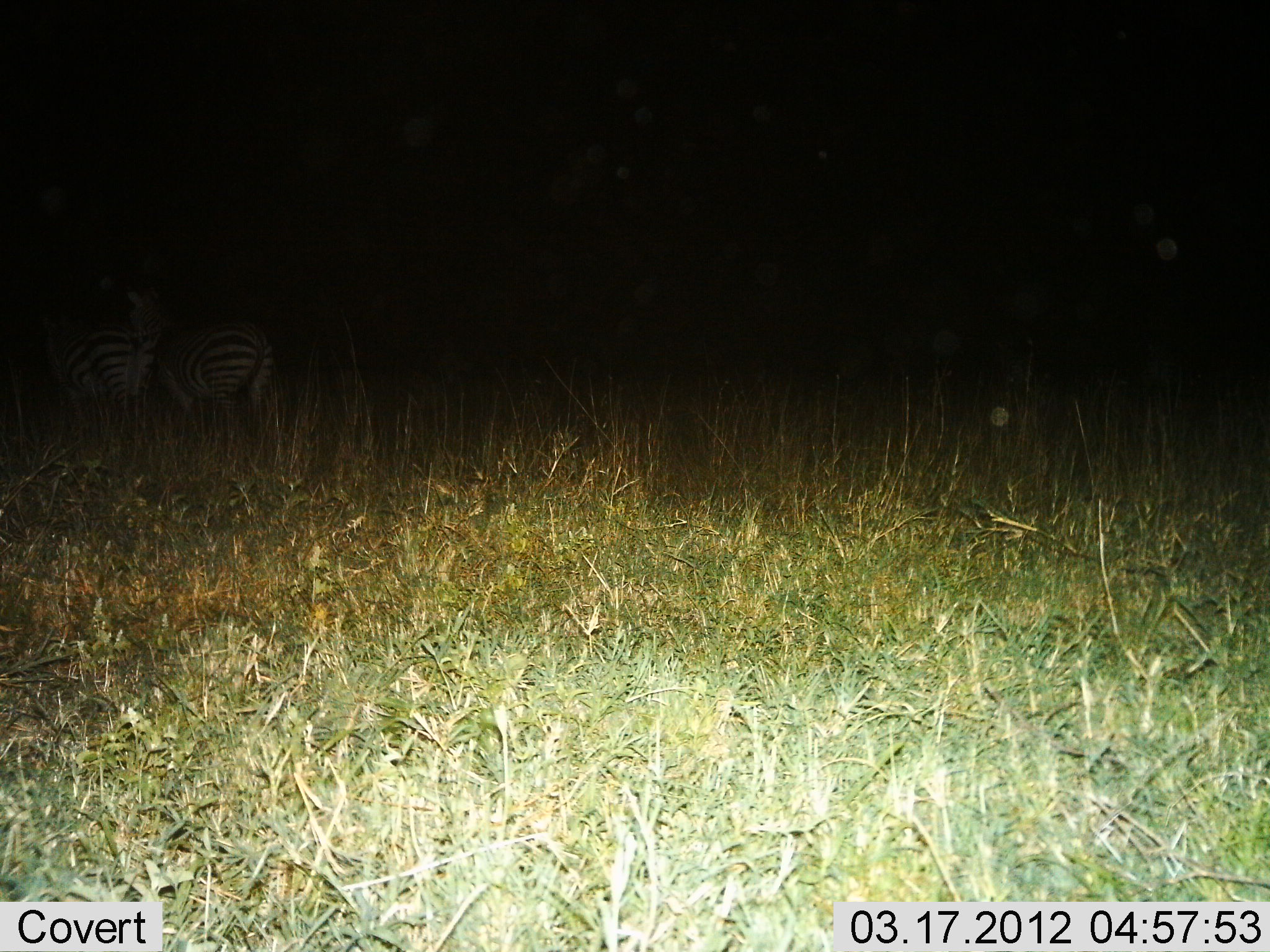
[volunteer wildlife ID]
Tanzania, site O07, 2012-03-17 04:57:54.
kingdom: Animalia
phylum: Chordata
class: Mammalia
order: Perissodactyla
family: Equidae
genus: Equus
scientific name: Equus quagga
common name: plains zebra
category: zebra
Zebra (plains zebra) (Equus quagga), count 2. Behavior (volunteer vote fractions): standing 100%, resting 0%, moving 0%, interacting 0%. Young present (vote fraction): 0%. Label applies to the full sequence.